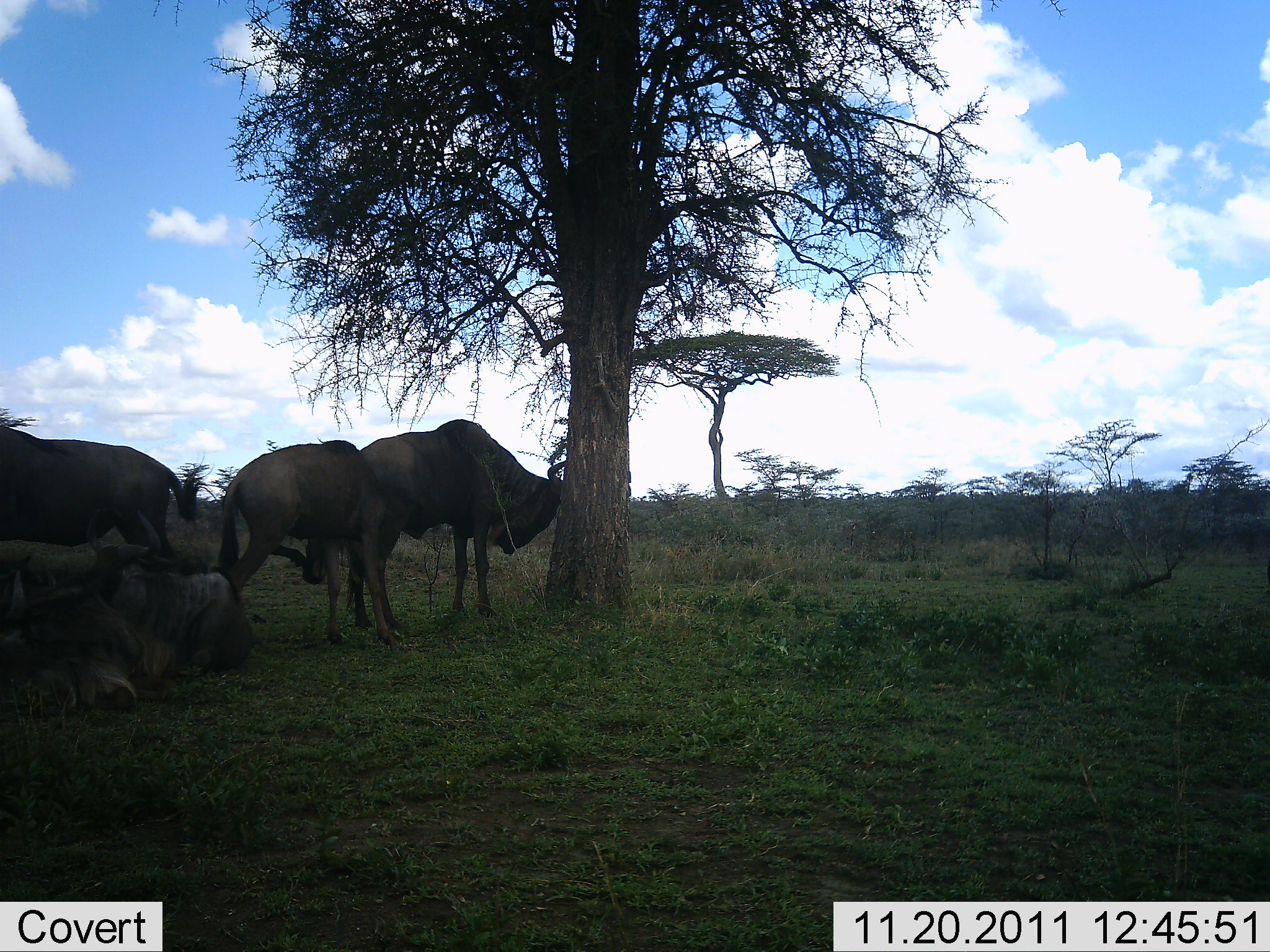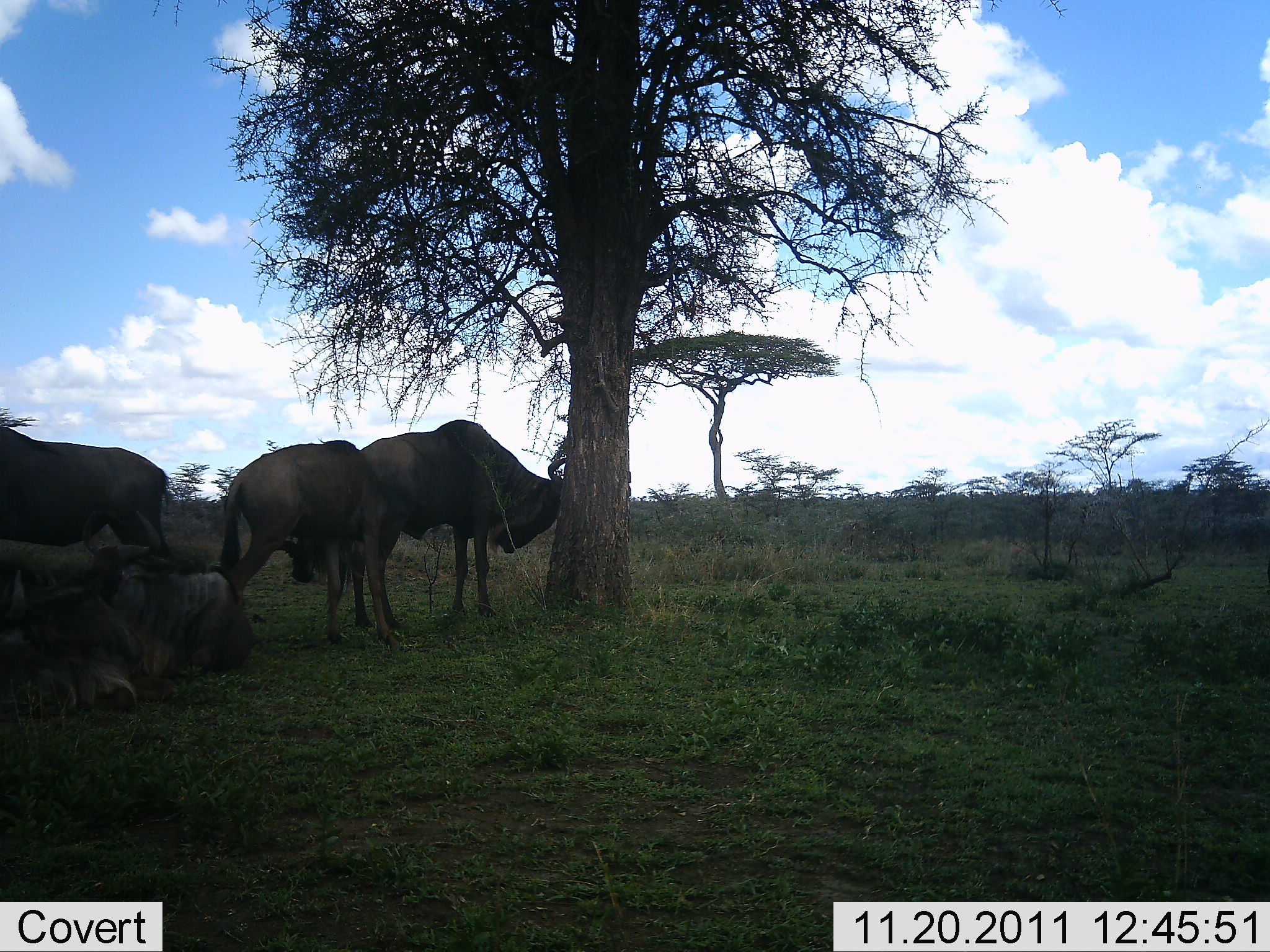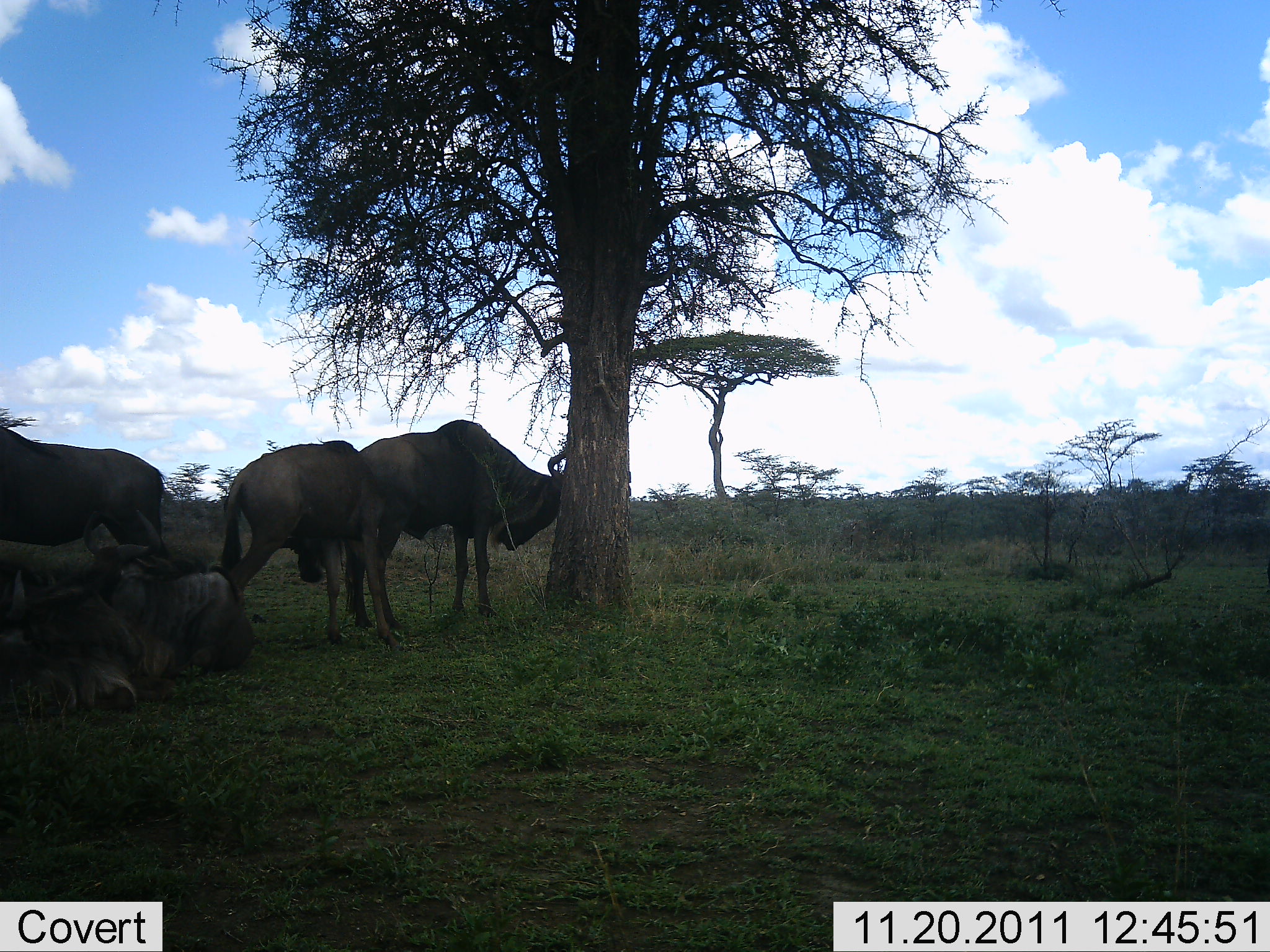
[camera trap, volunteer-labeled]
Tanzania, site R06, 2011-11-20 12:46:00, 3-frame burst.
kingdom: Animalia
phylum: Chordata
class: Mammalia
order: Artiodactyla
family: Bovidae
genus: Connochaetes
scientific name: Connochaetes taurinus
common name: blue wildebeest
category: wildebeest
Wildebeest (blue wildebeest) (Connochaetes taurinus), count 4. Behavior (volunteer vote fractions): standing 75%, resting 67%, moving 8%, interacting 33%. Young present (vote fraction): 0%. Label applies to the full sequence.